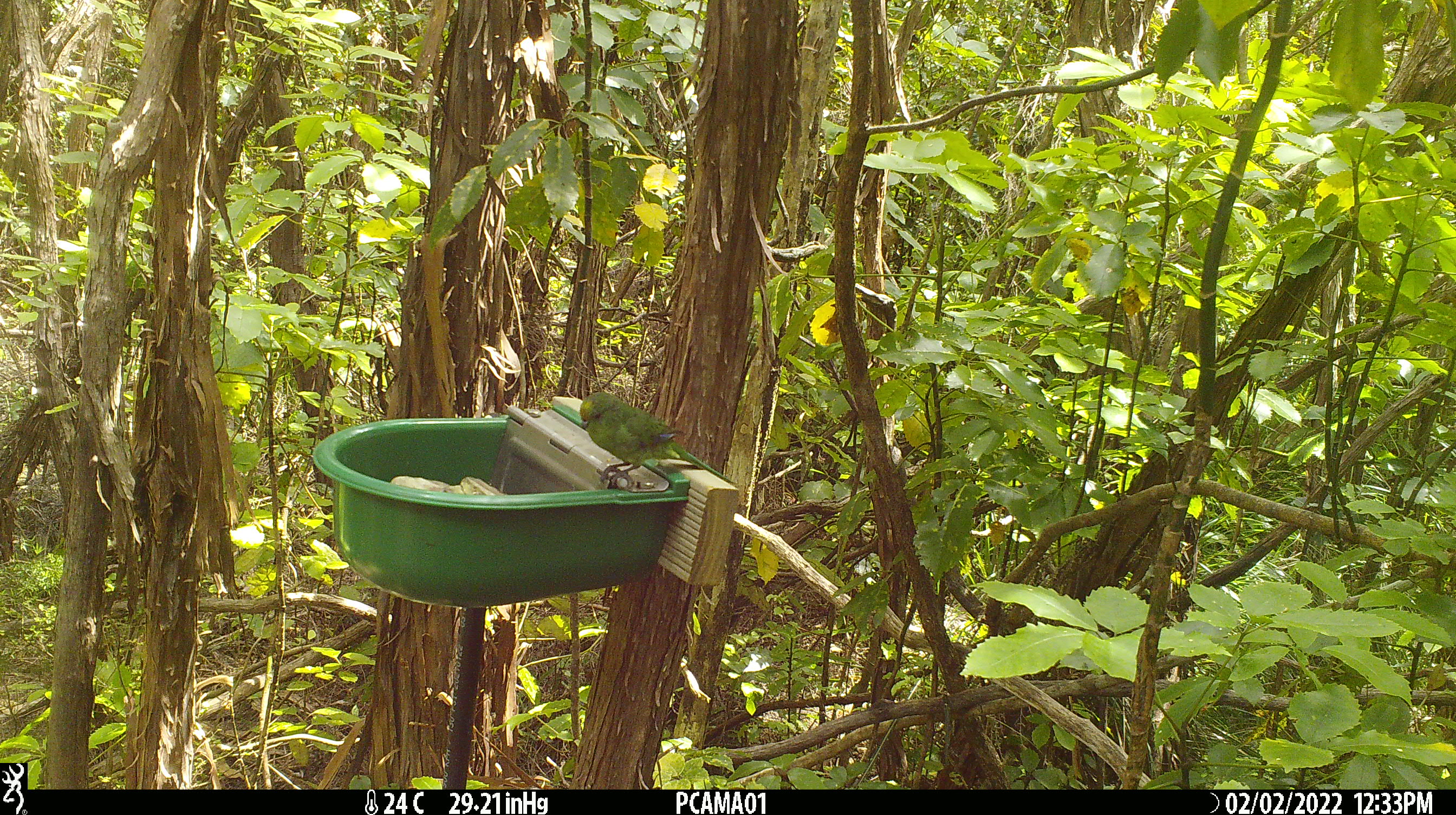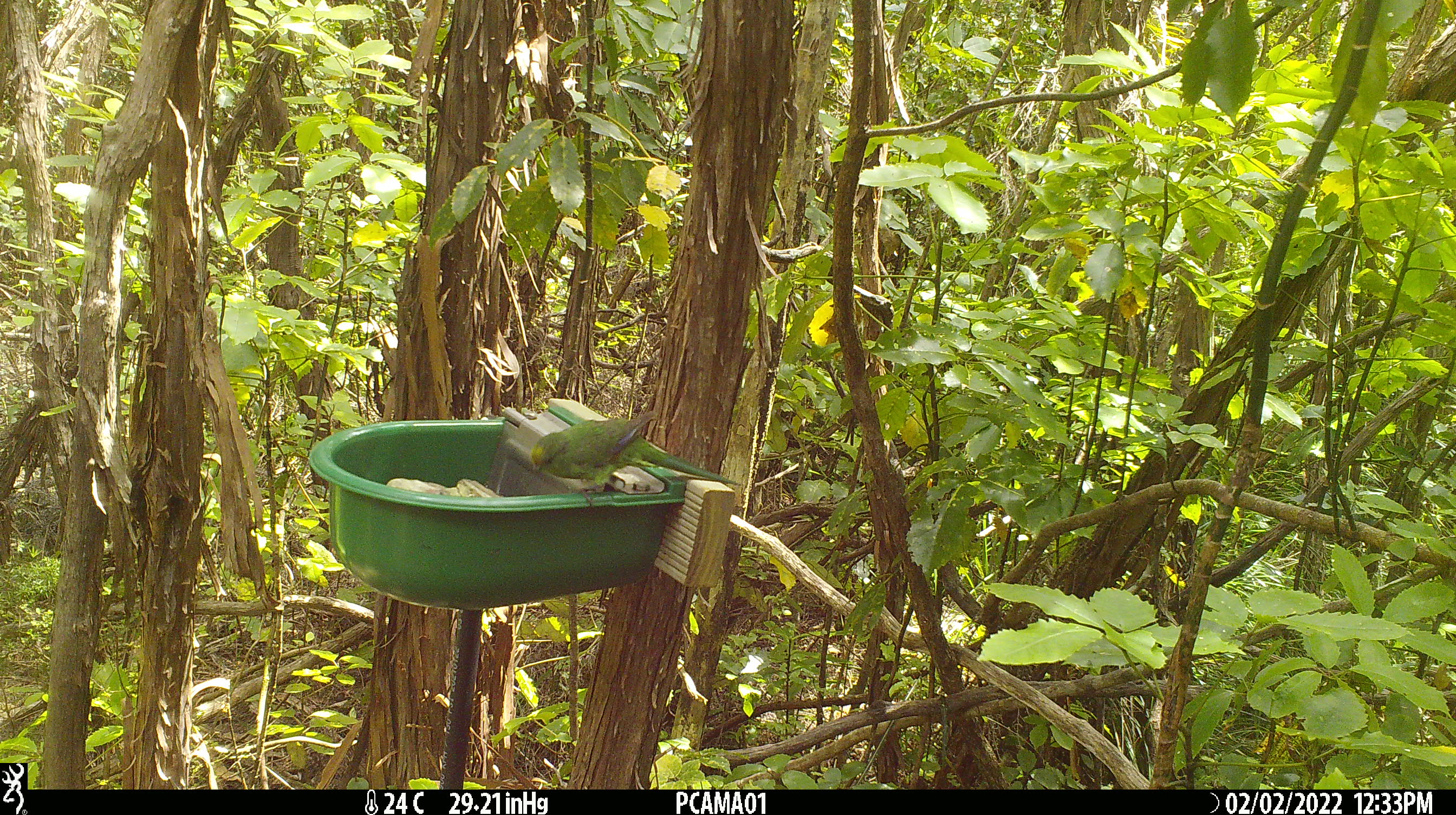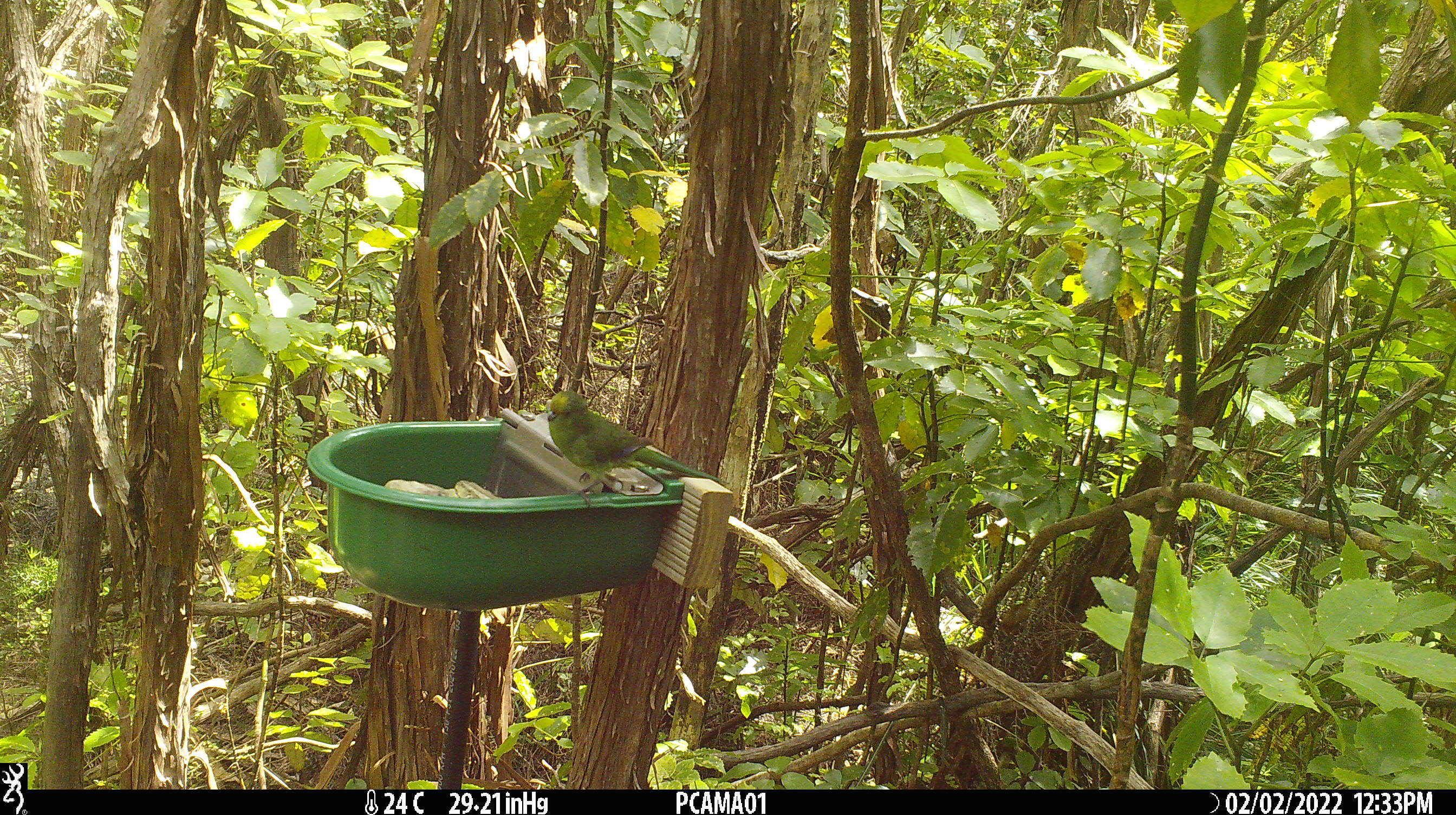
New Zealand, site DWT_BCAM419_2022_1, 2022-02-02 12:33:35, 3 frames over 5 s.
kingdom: Animalia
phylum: Chordata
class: Aves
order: Psittaciformes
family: Psittaculidae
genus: Cyanoramphus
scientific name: Cyanoramphus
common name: parakeet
Parakeet (Cyanoramphus).